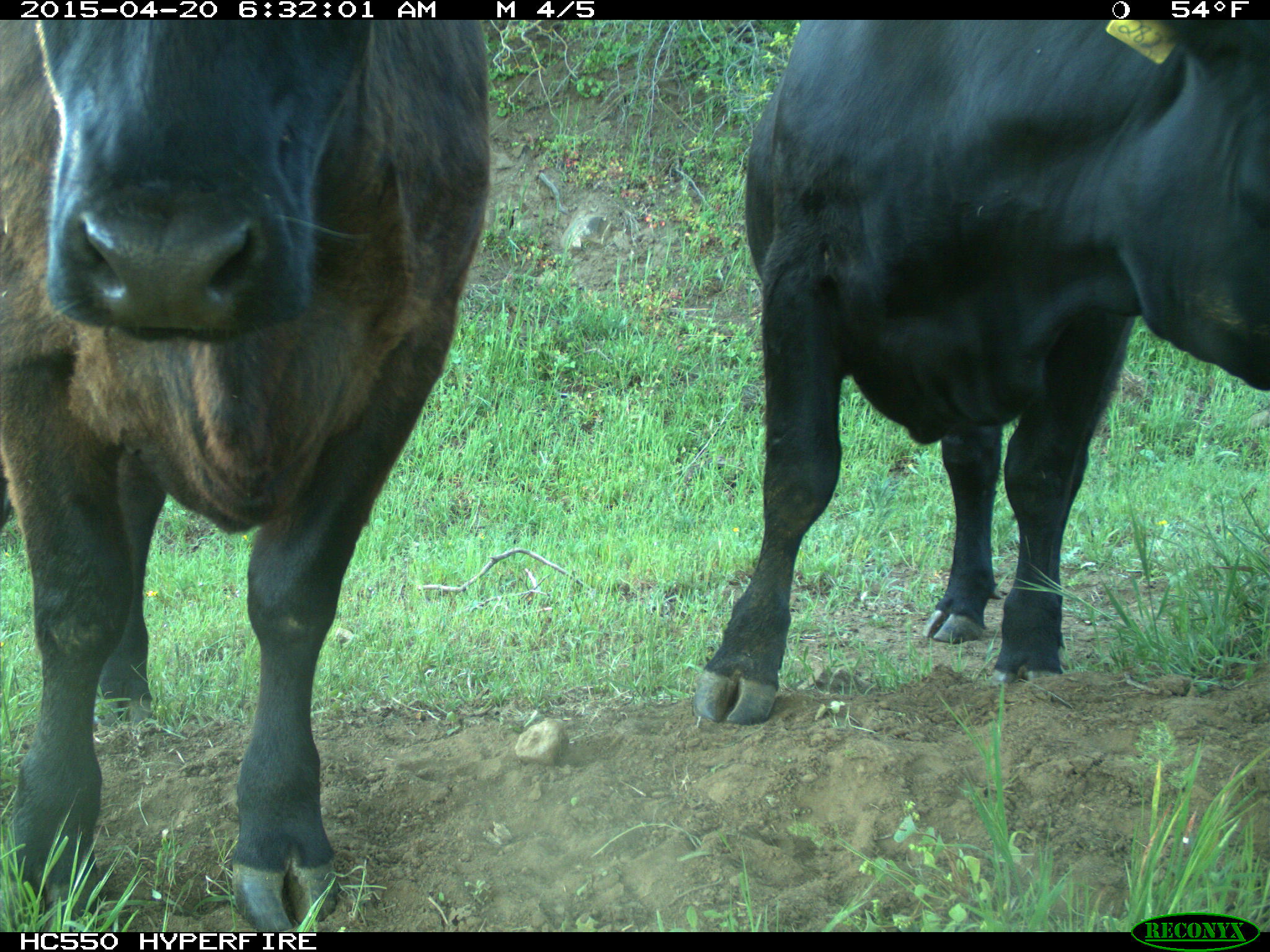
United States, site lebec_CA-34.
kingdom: Animalia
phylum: Chordata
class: Mammalia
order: Artiodactyla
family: Bovidae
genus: Bos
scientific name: Bos taurus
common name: domestic cow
Bos taurus (domestic cow).